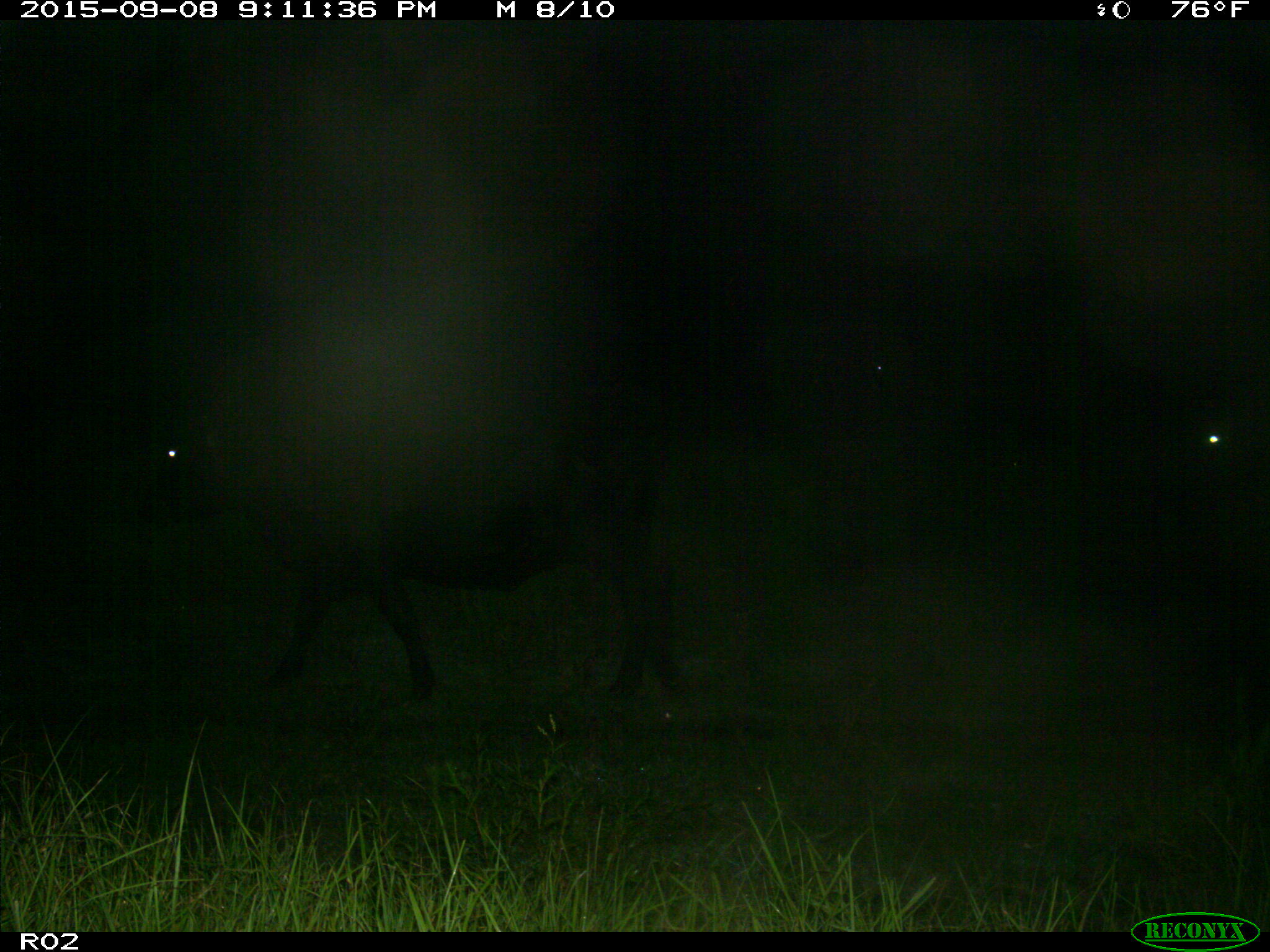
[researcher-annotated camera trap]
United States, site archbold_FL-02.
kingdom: Animalia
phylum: Chordata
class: Mammalia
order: Artiodactyla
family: Bovidae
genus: Bos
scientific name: Bos taurus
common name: domestic cow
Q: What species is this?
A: Bos taurus (domestic cow).